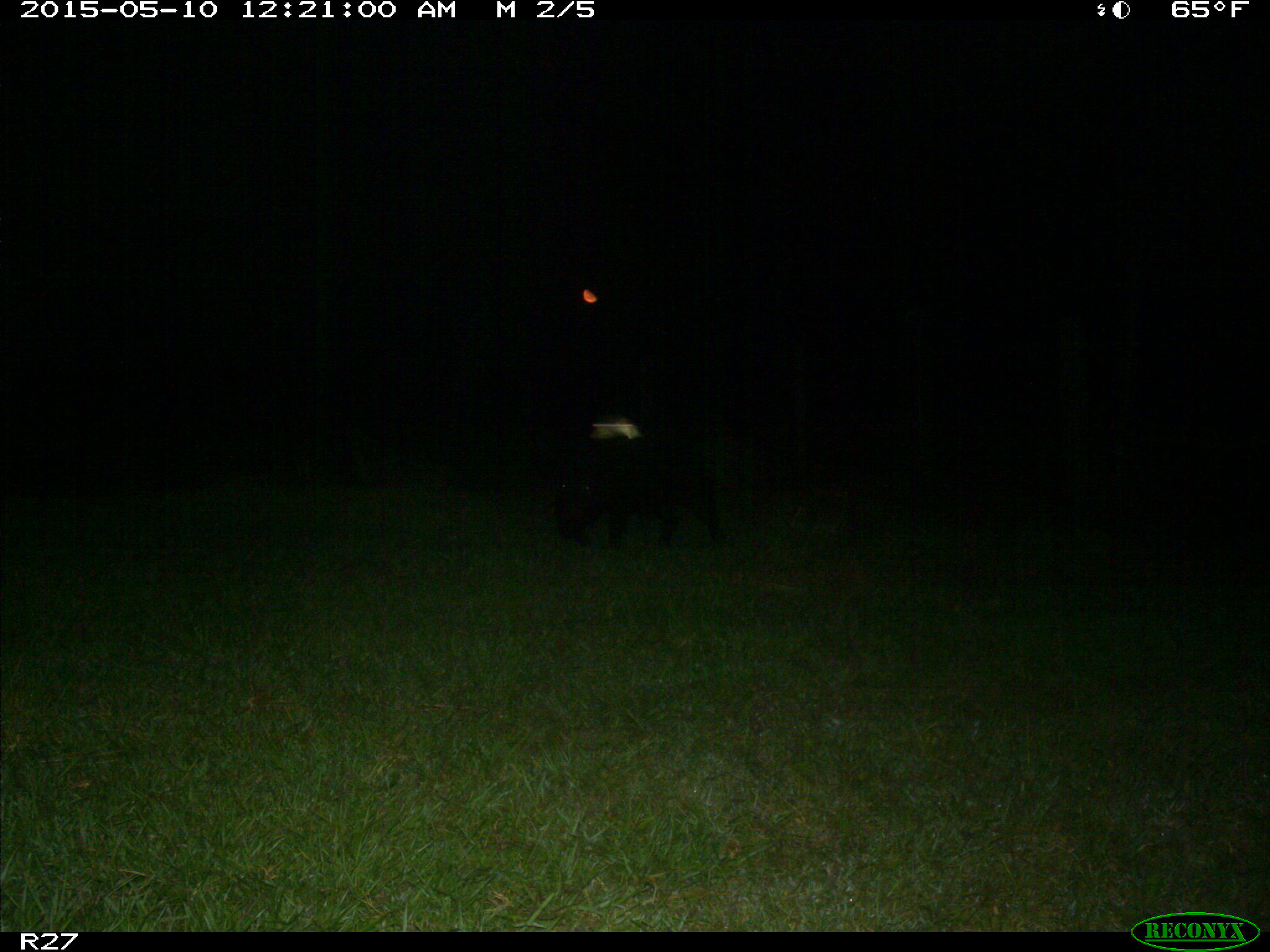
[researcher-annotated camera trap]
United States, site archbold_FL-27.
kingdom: Animalia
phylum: Chordata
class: Mammalia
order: Artiodactyla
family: Suidae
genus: Sus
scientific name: Sus scrofa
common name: wild boar